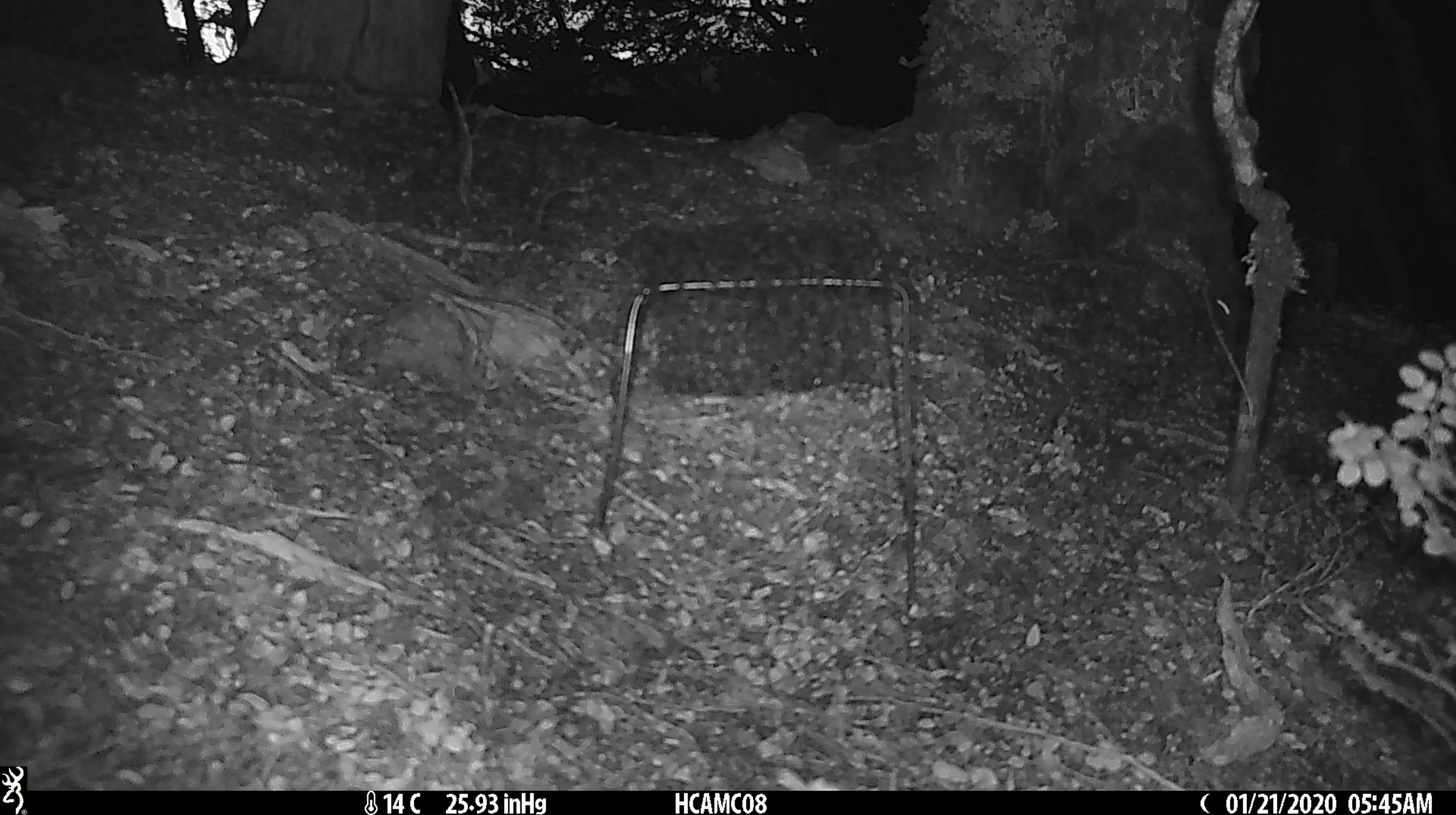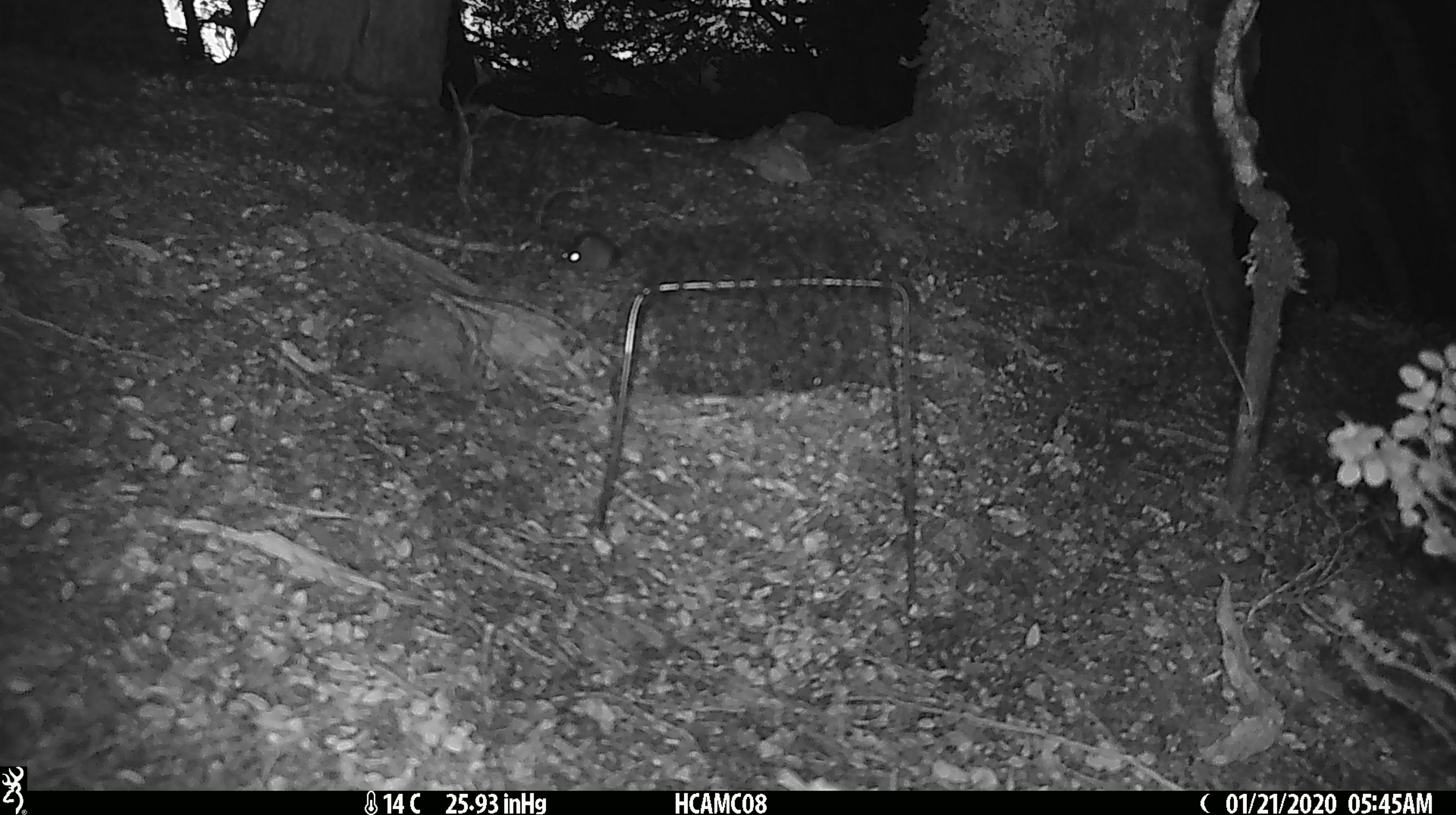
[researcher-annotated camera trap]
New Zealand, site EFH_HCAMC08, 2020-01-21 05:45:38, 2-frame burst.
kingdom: Animalia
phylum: Chordata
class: Mammalia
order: Rodentia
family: Muridae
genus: Mus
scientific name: Mus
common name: mouse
Mouse (Mus).